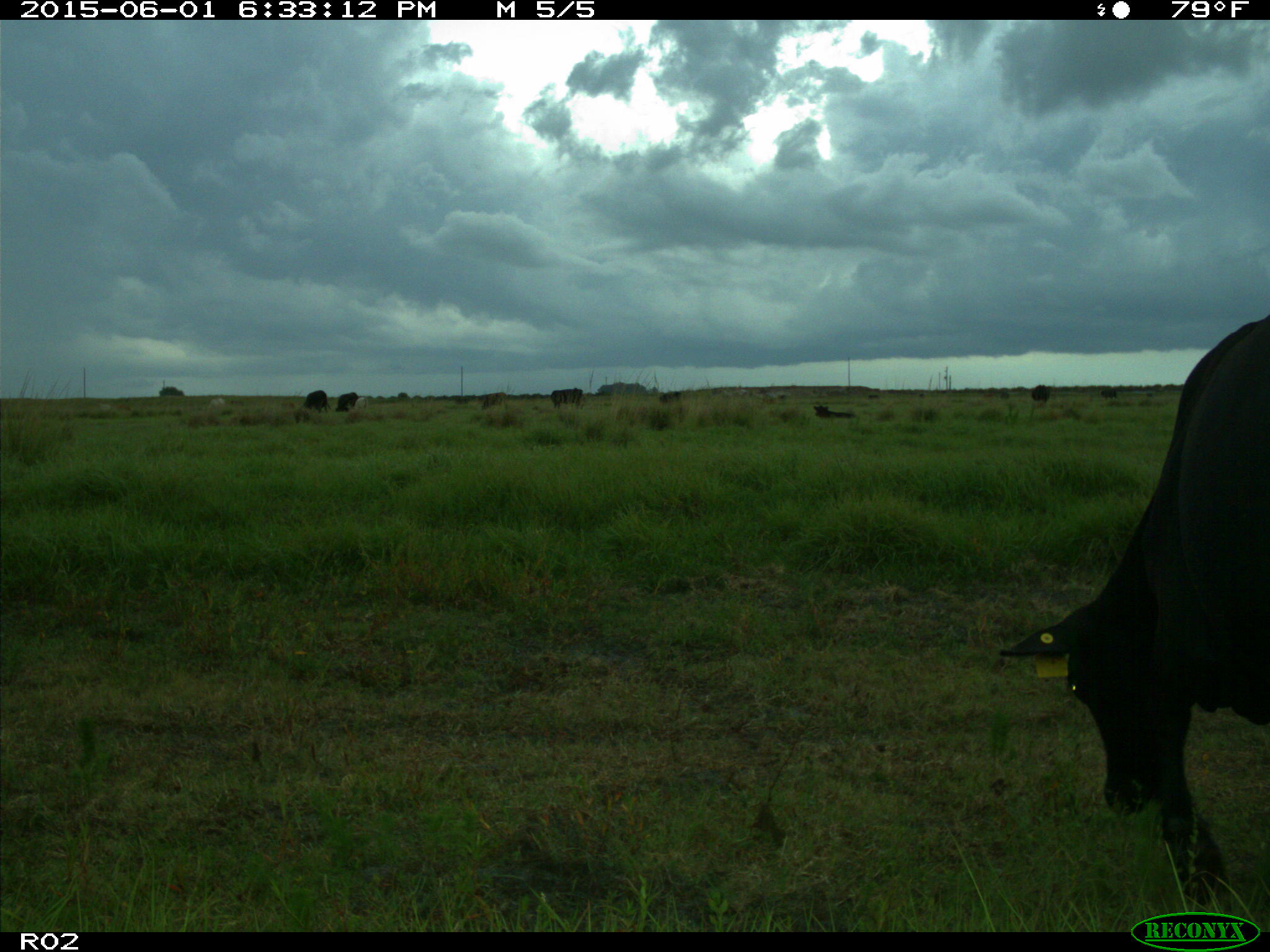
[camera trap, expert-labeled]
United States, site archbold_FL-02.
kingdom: Animalia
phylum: Chordata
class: Mammalia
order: Artiodactyla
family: Bovidae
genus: Bos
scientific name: Bos taurus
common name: domestic cow